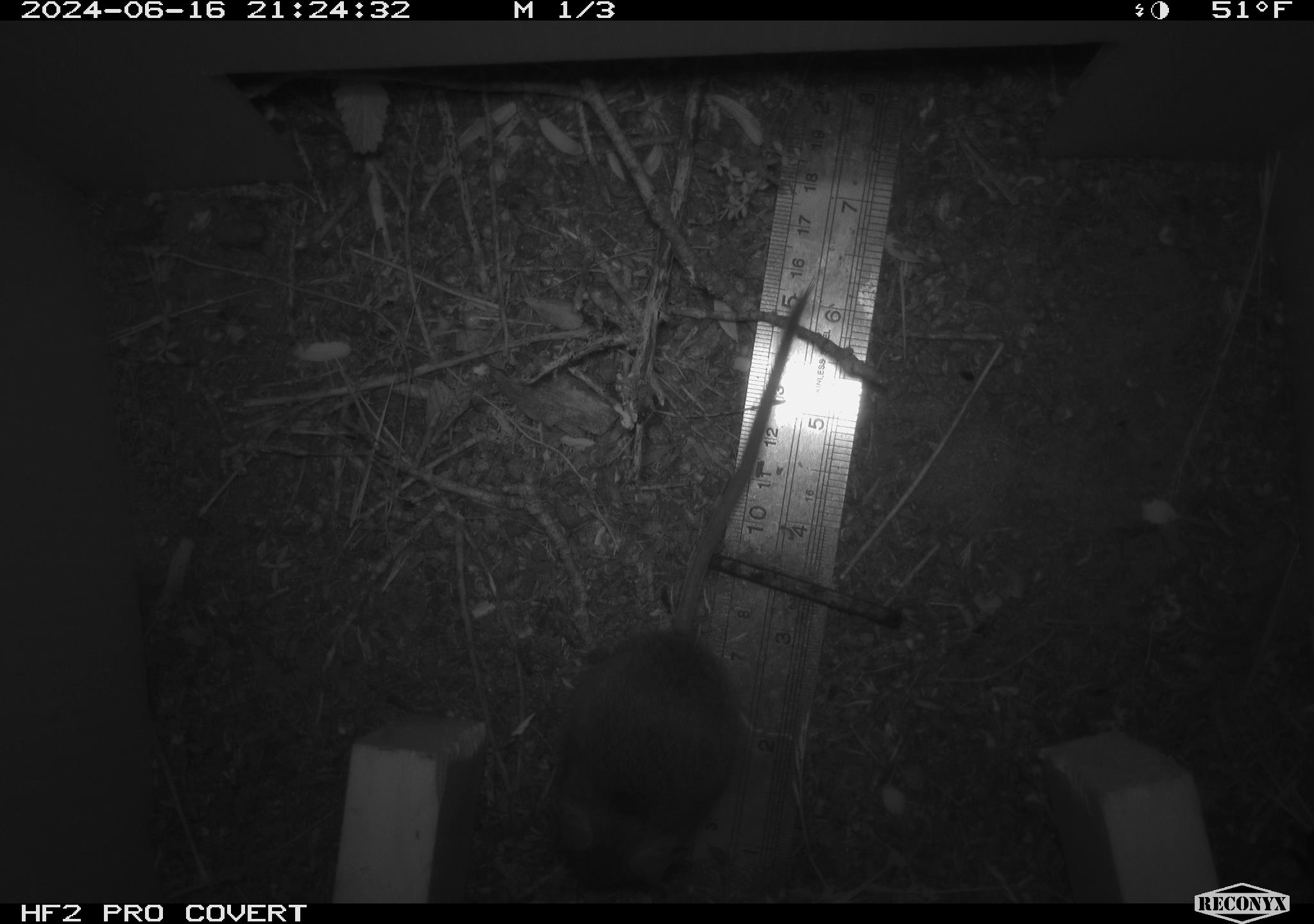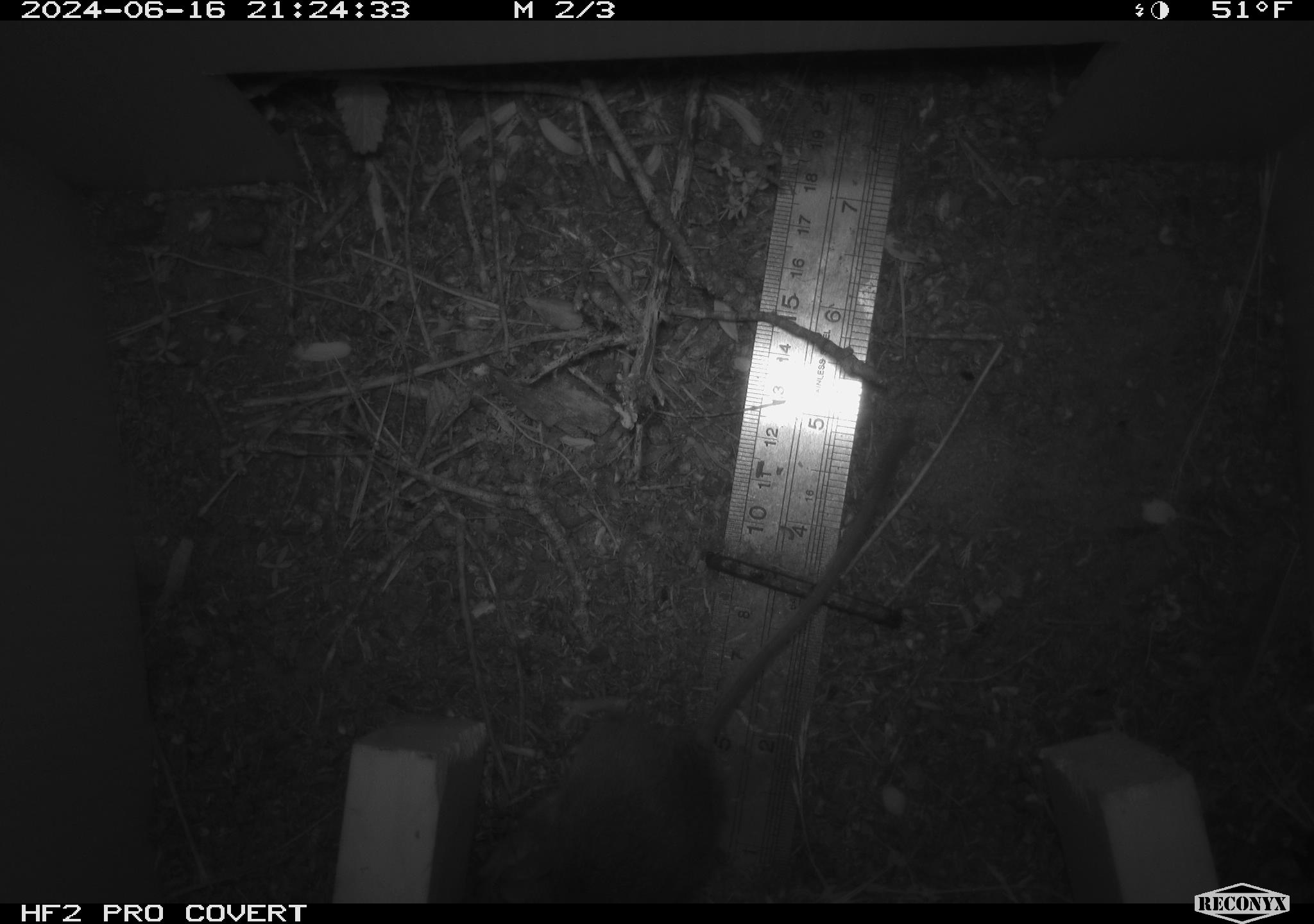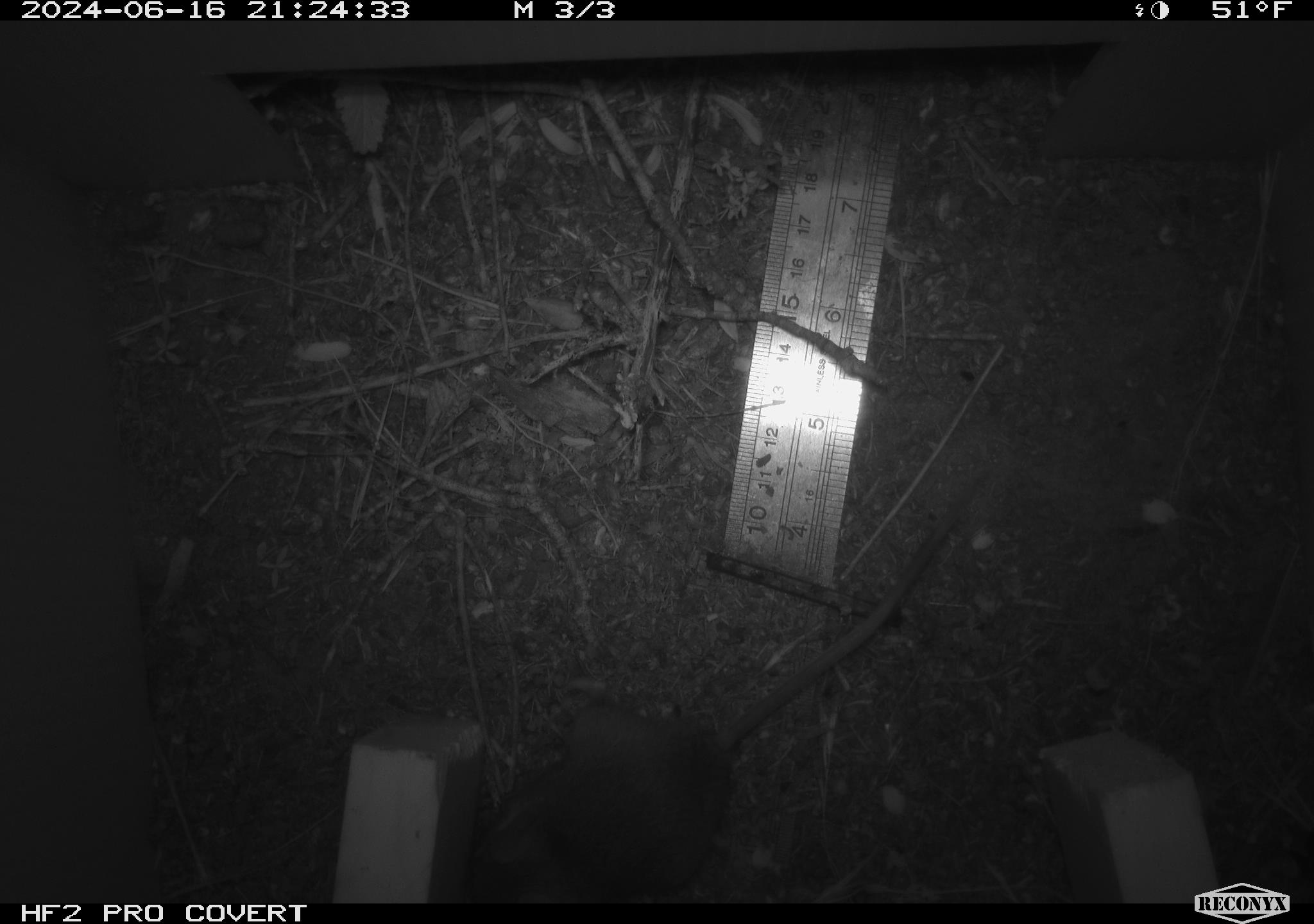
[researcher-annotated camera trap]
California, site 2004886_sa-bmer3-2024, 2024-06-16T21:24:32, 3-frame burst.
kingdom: Animalia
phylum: Chordata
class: Mammalia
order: Rodentia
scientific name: Rodentia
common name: mouse species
Mouse species (Rodentia).